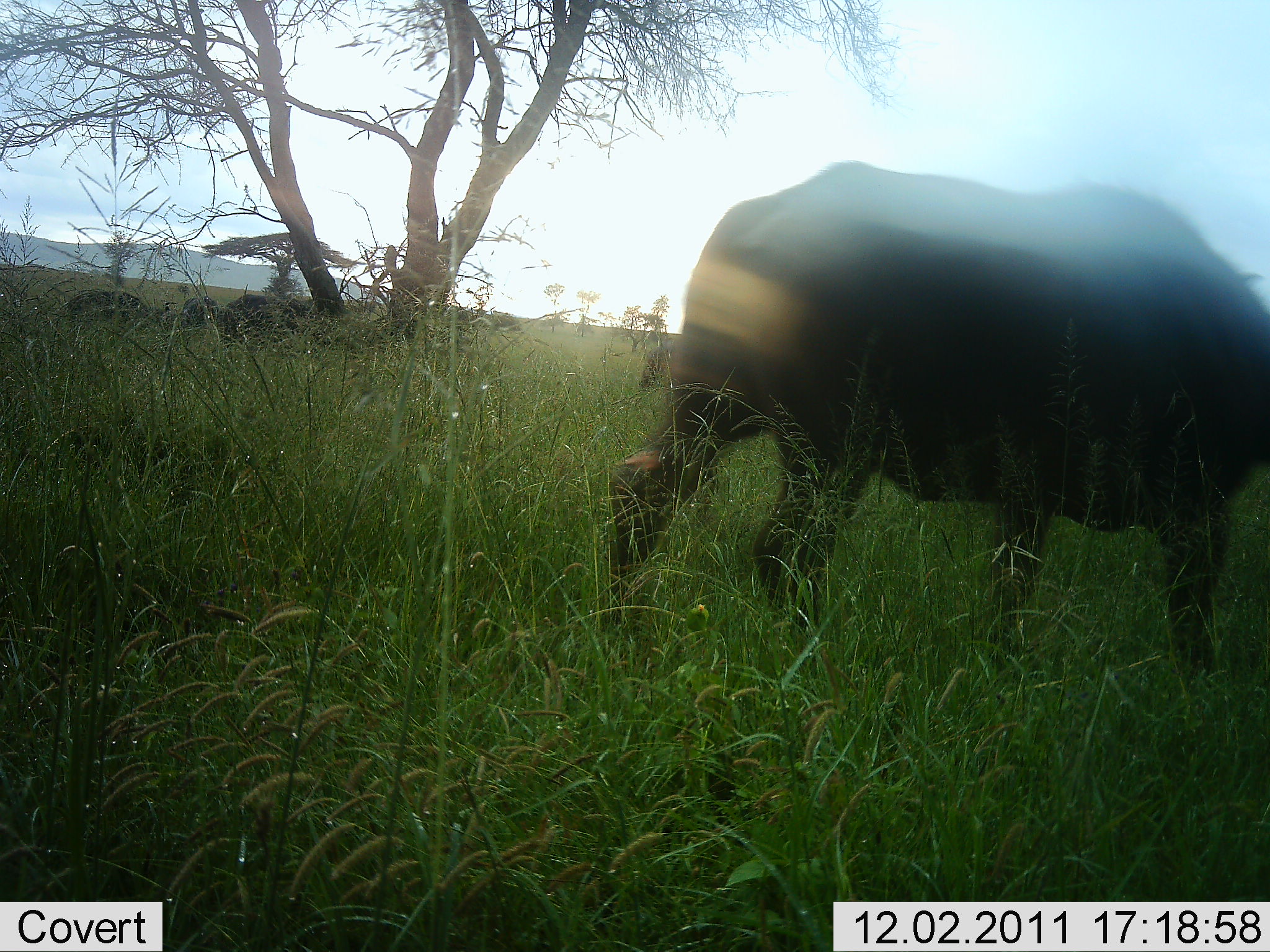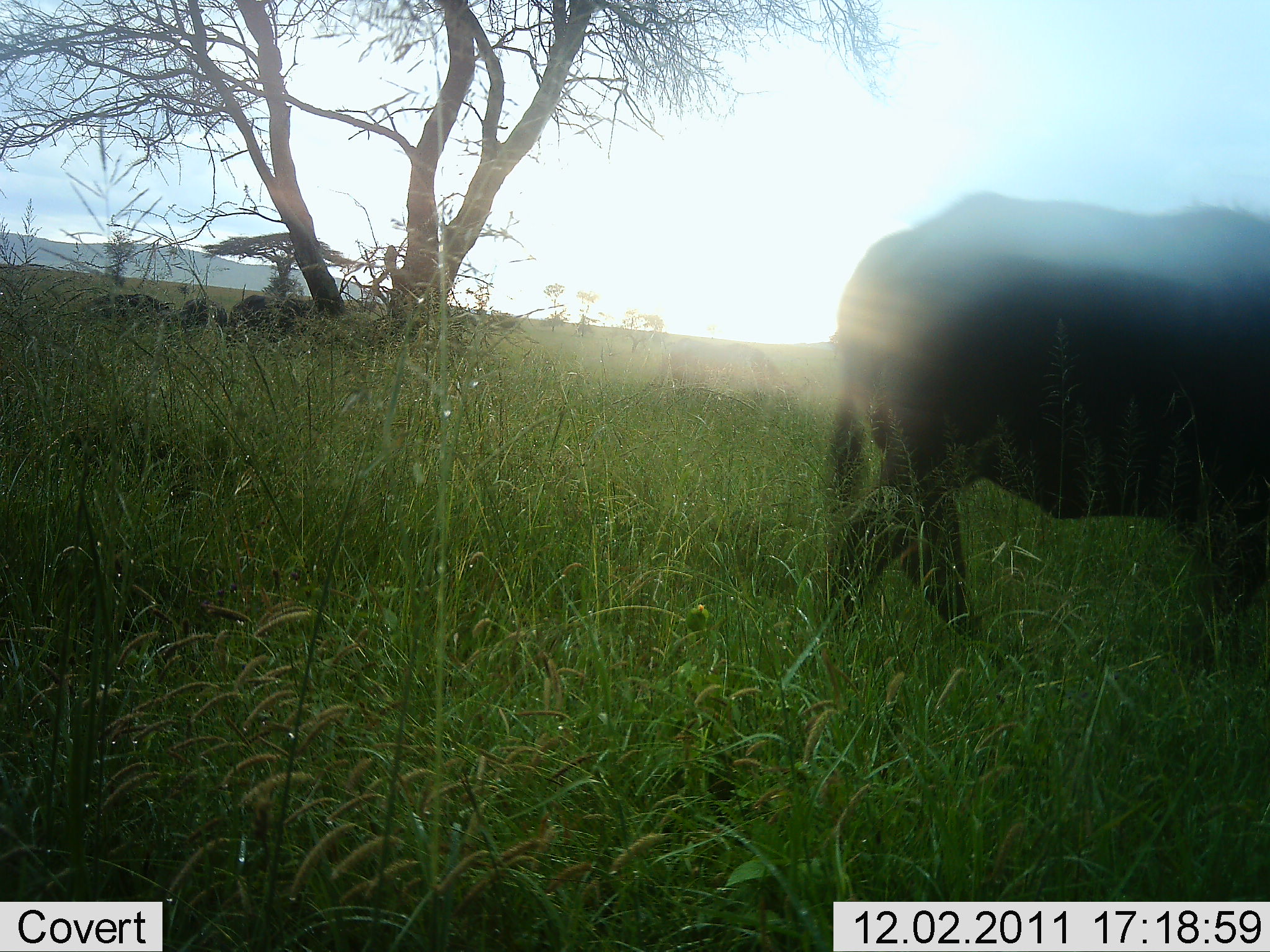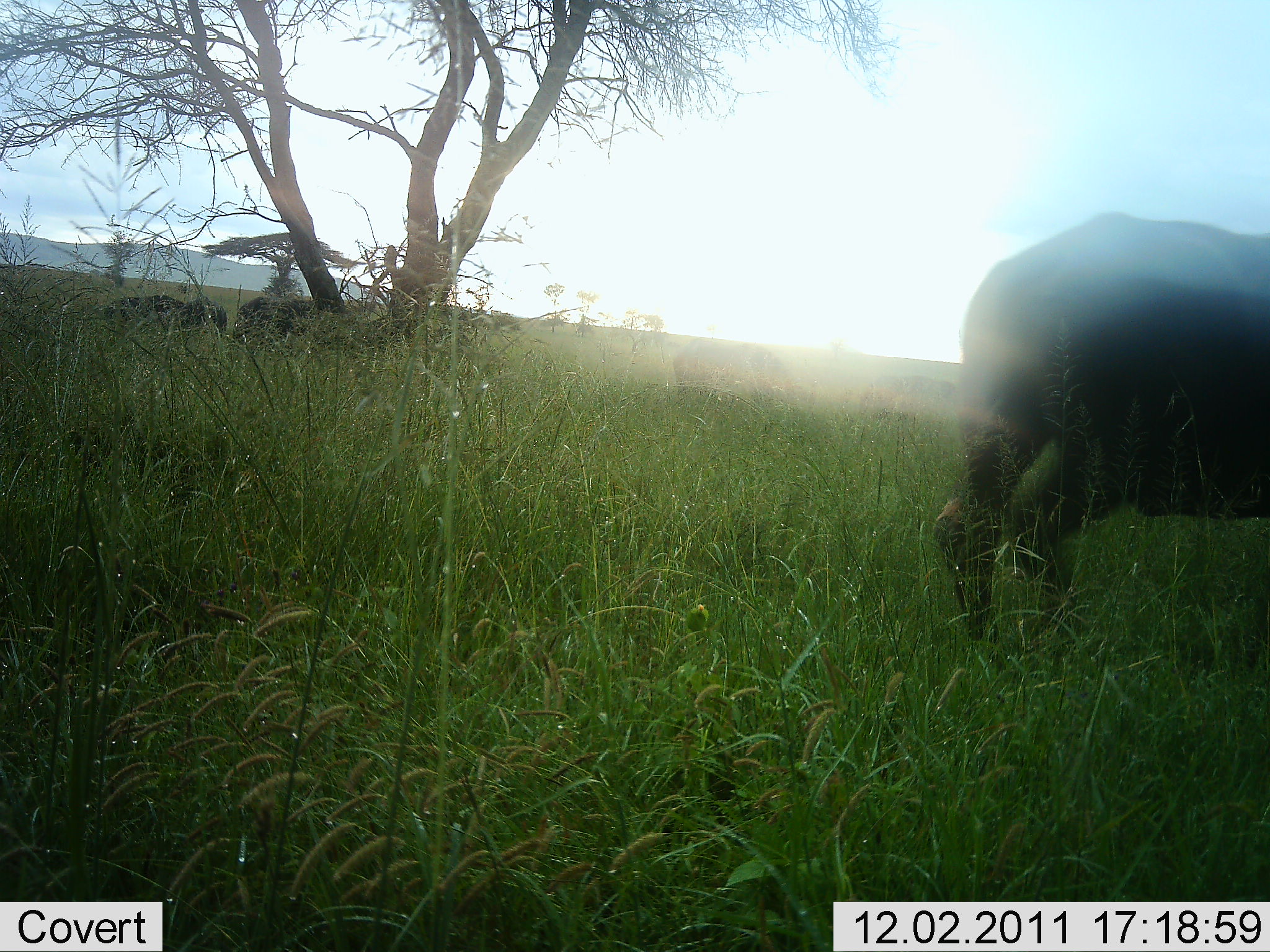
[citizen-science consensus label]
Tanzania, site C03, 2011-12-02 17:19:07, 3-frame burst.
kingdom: Animalia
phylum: Chordata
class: Mammalia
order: Artiodactyla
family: Bovidae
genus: Syncerus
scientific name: Syncerus caffer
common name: cape buffalo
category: buffalo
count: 3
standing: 23%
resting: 23%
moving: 92%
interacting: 0%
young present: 0%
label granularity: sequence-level